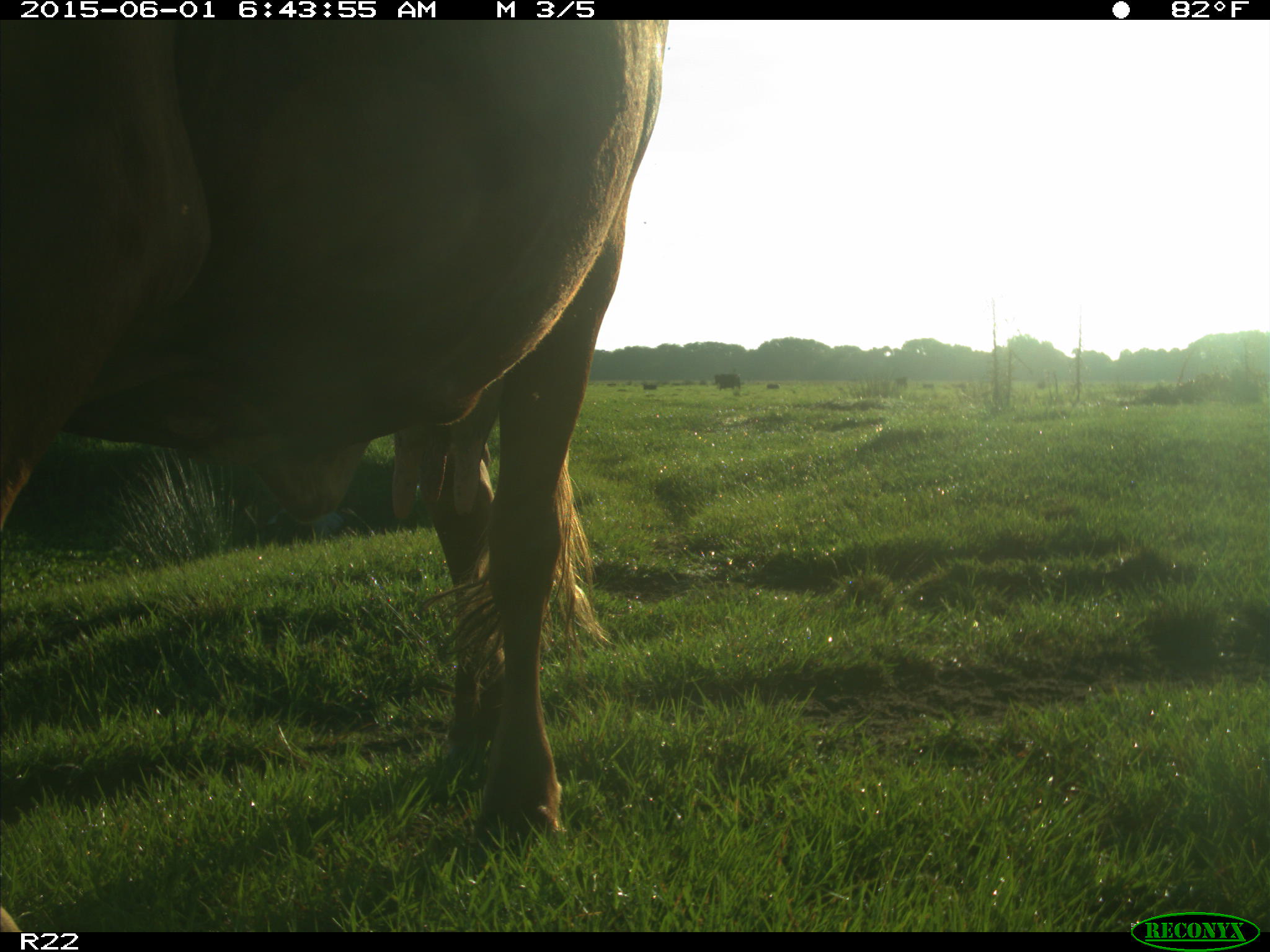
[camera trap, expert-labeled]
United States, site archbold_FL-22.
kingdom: Animalia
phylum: Chordata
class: Mammalia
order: Artiodactyla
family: Bovidae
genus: Bos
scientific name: Bos taurus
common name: domestic cow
Bos taurus (domestic cow).